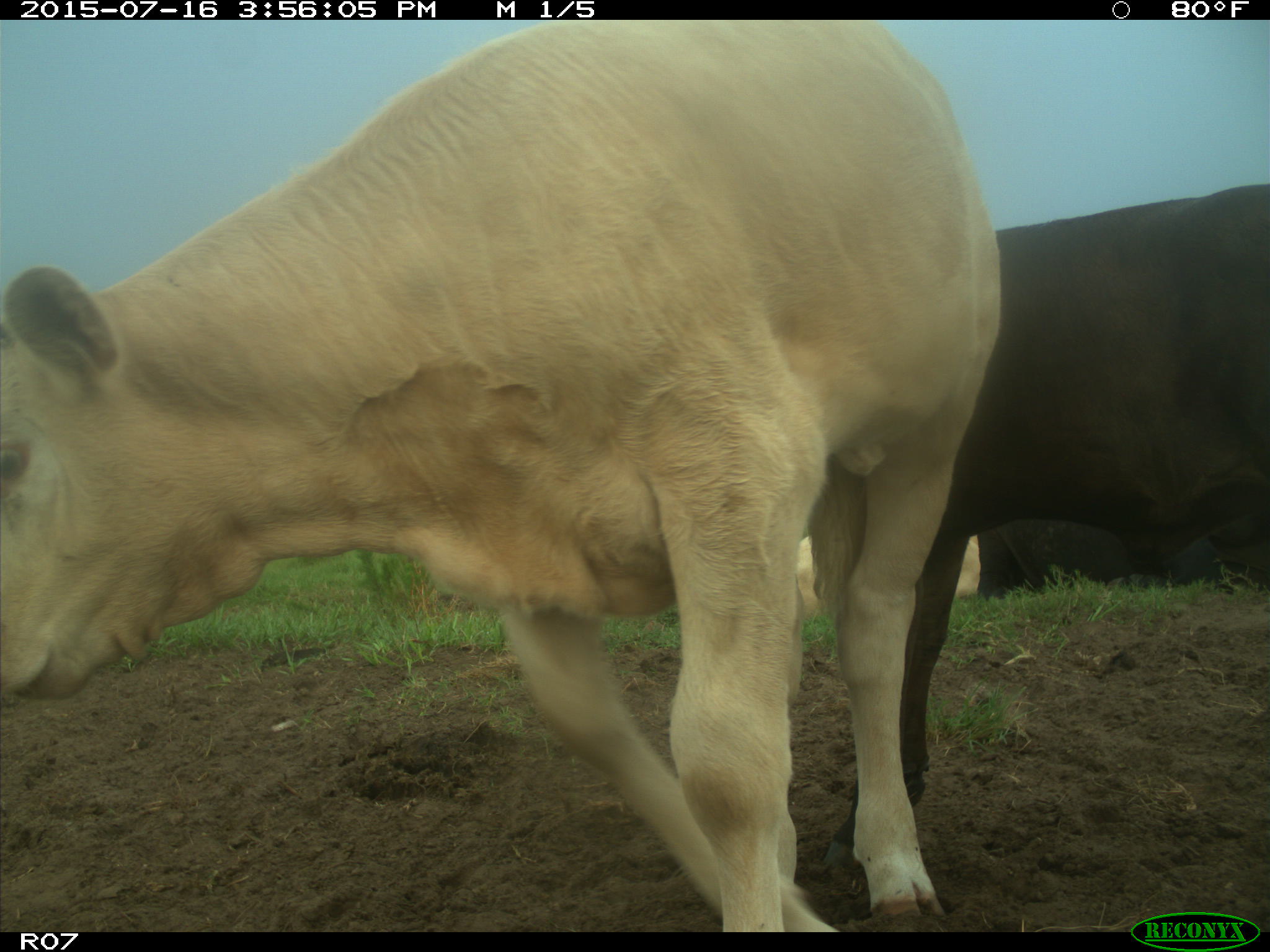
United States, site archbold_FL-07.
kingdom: Animalia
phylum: Chordata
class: Mammalia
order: Artiodactyla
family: Bovidae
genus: Bos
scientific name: Bos taurus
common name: domestic cow